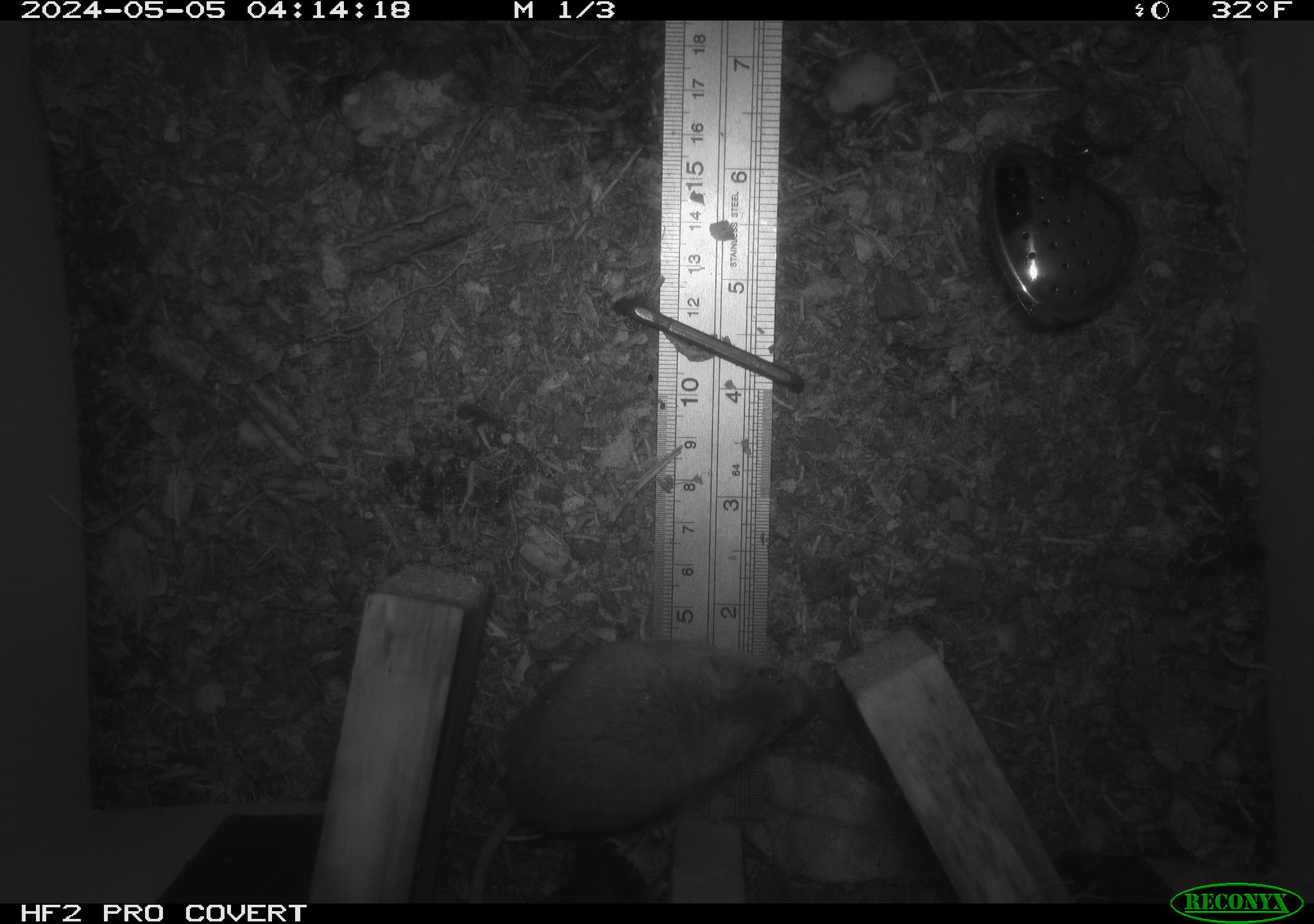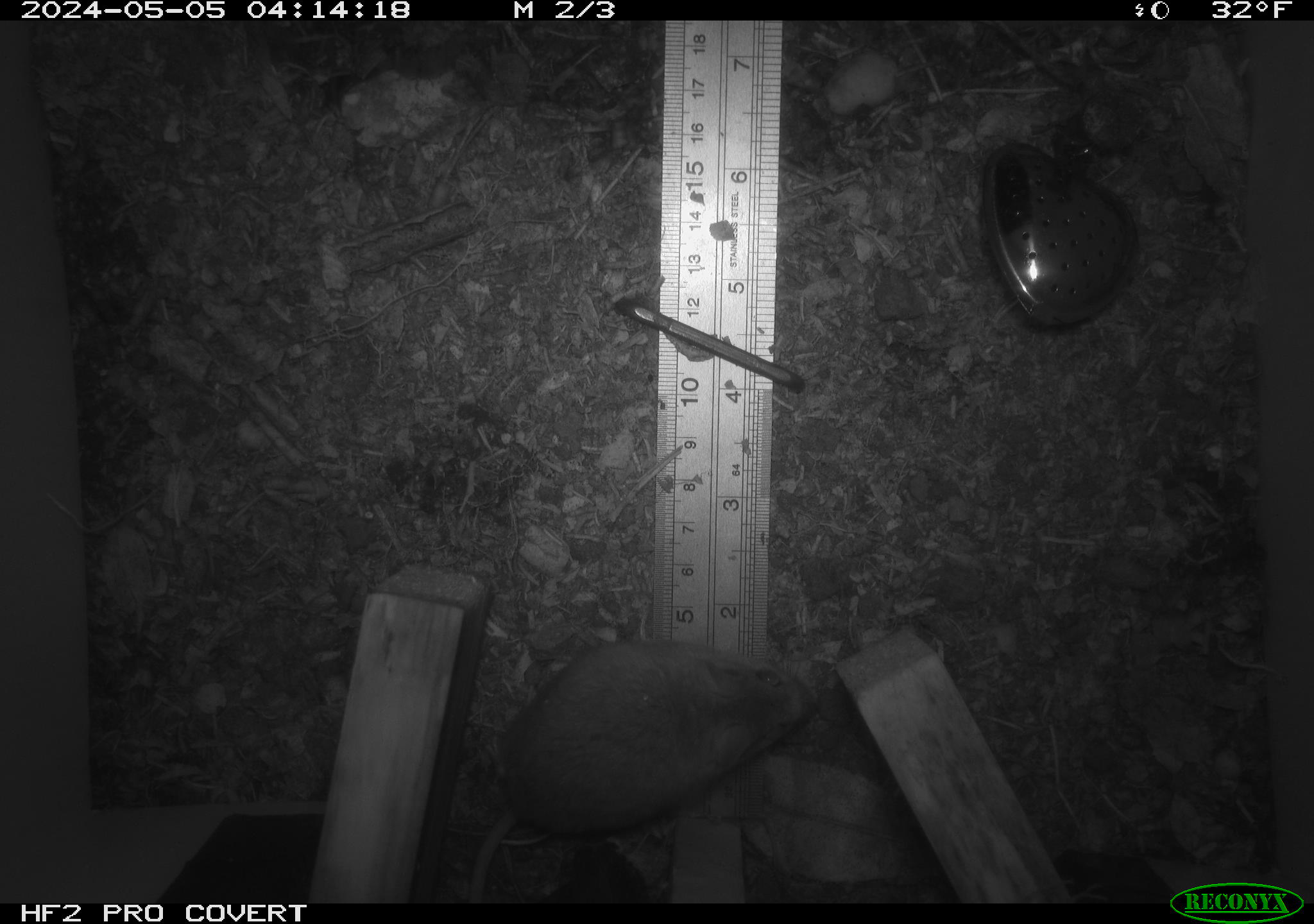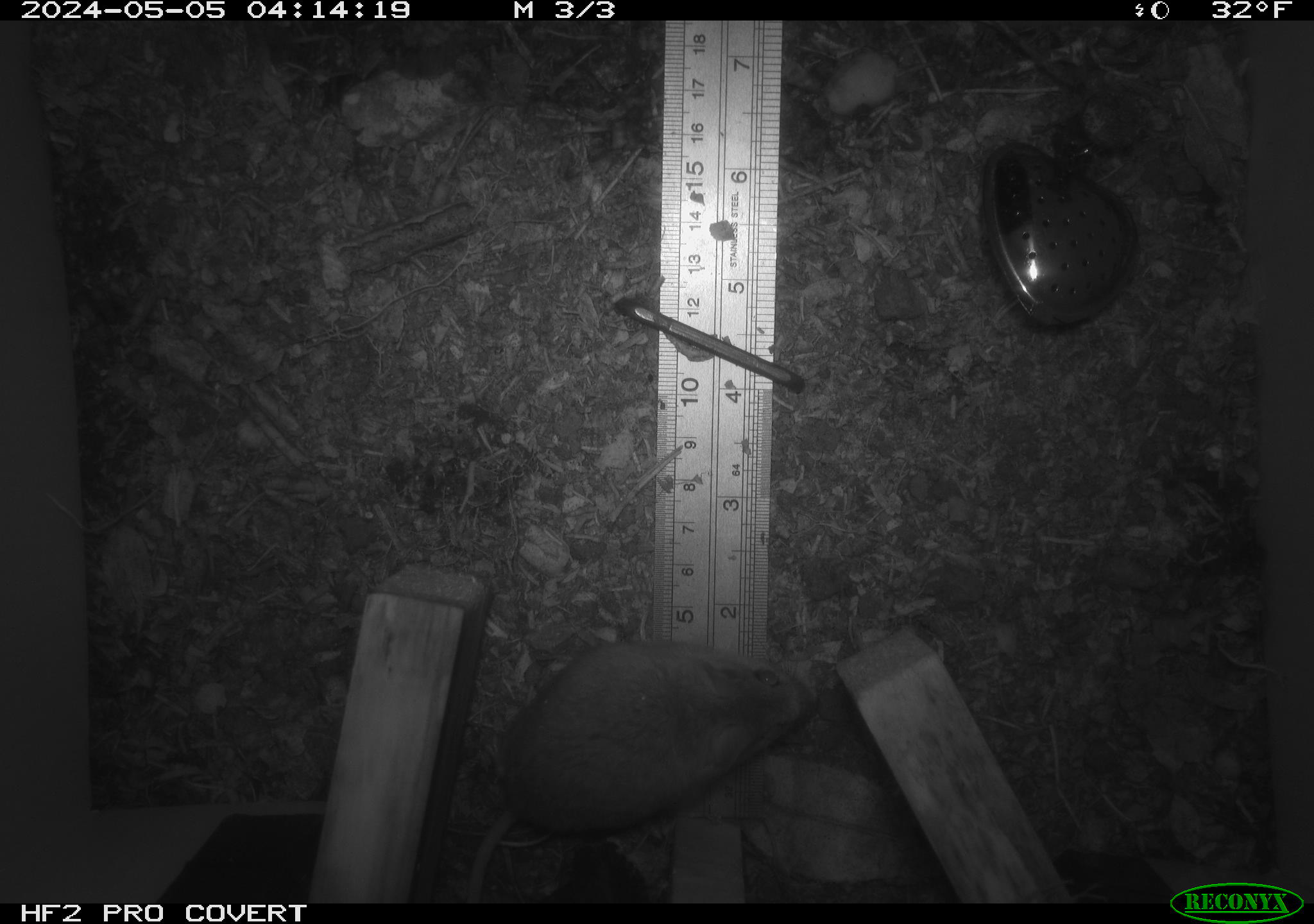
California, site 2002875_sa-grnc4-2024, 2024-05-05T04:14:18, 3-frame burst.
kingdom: Animalia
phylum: Chordata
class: Mammalia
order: Rodentia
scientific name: Rodentia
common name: rodent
Rodent (Rodentia).